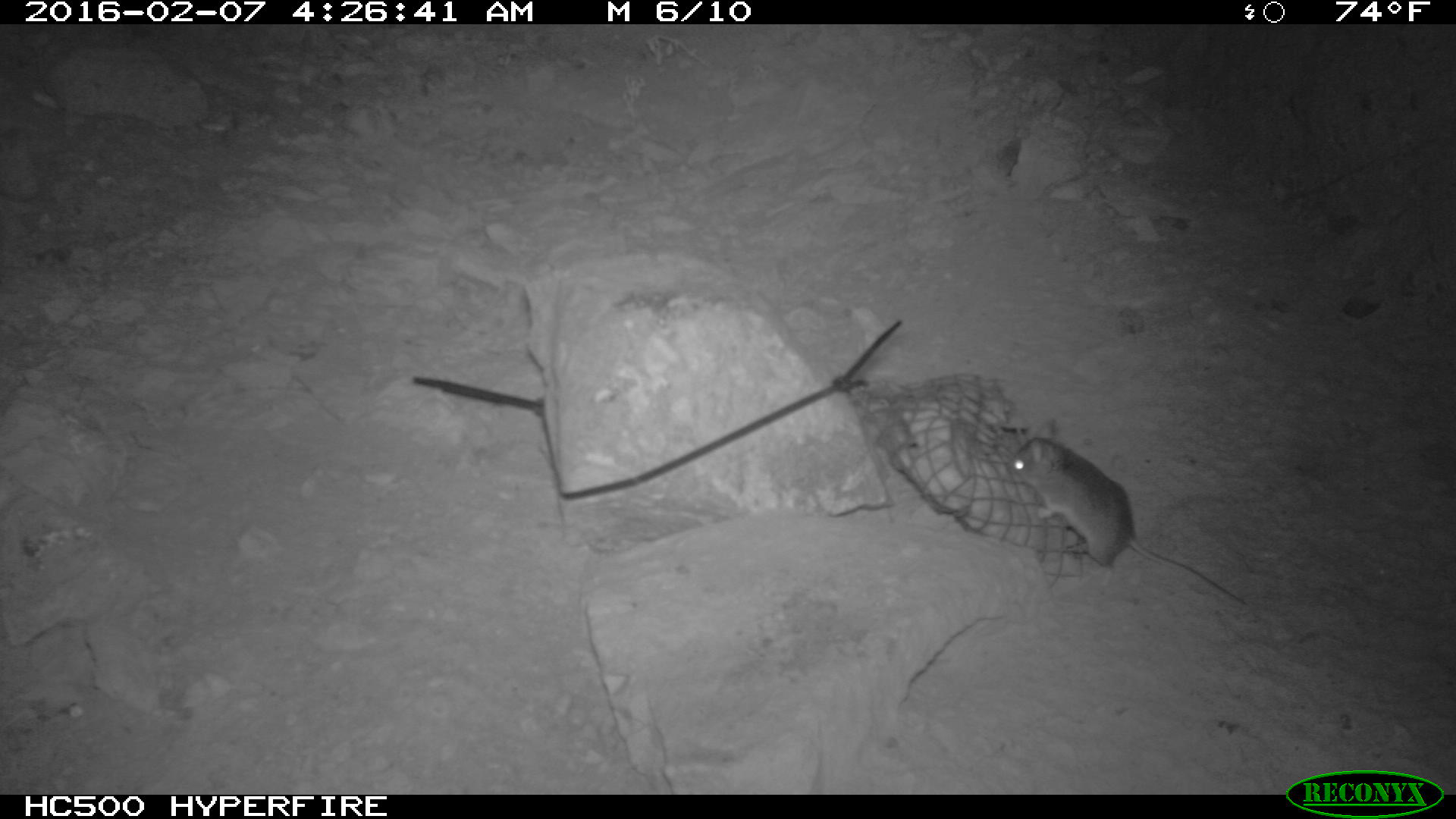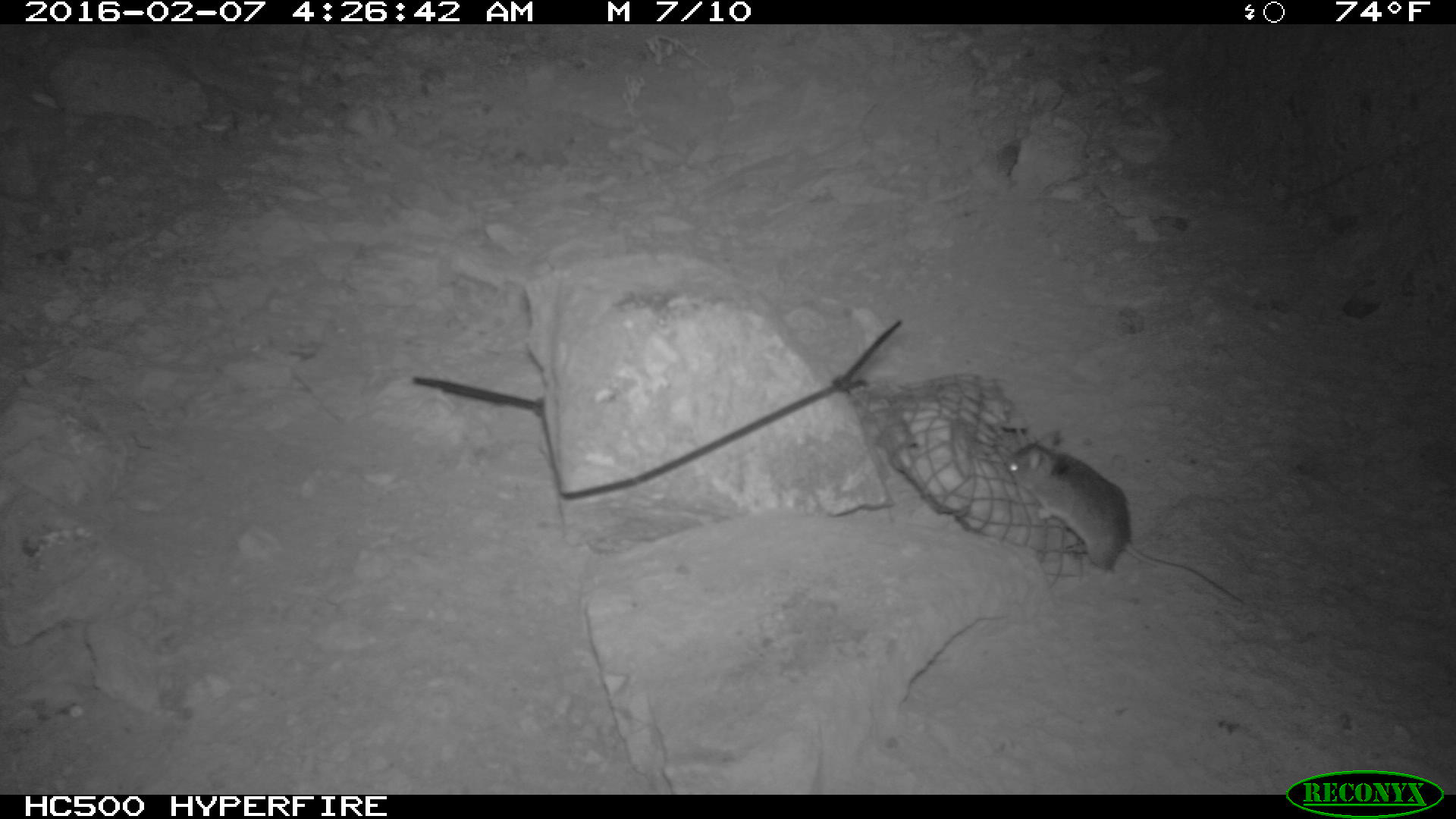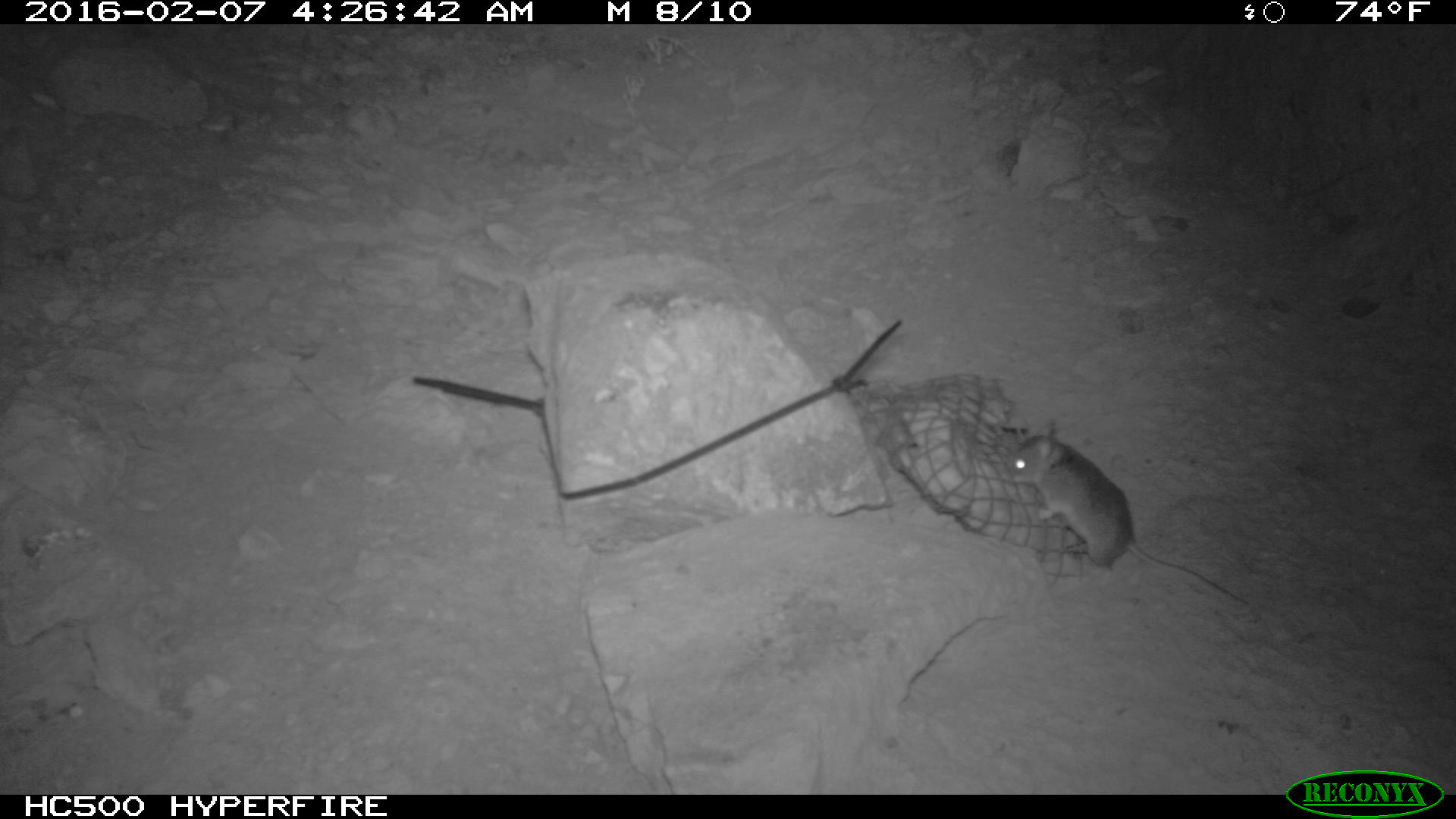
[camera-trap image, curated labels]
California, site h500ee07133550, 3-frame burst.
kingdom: Animalia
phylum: Chordata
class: Mammalia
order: Rodentia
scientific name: Rodentia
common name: rodent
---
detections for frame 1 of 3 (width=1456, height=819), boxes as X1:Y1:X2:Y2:
rodent: 1006:419:1245:604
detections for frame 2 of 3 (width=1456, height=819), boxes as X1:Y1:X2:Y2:
rodent: 1001:426:1244:605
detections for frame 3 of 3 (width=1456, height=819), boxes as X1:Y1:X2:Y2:
rodent: 1006:418:1249:607